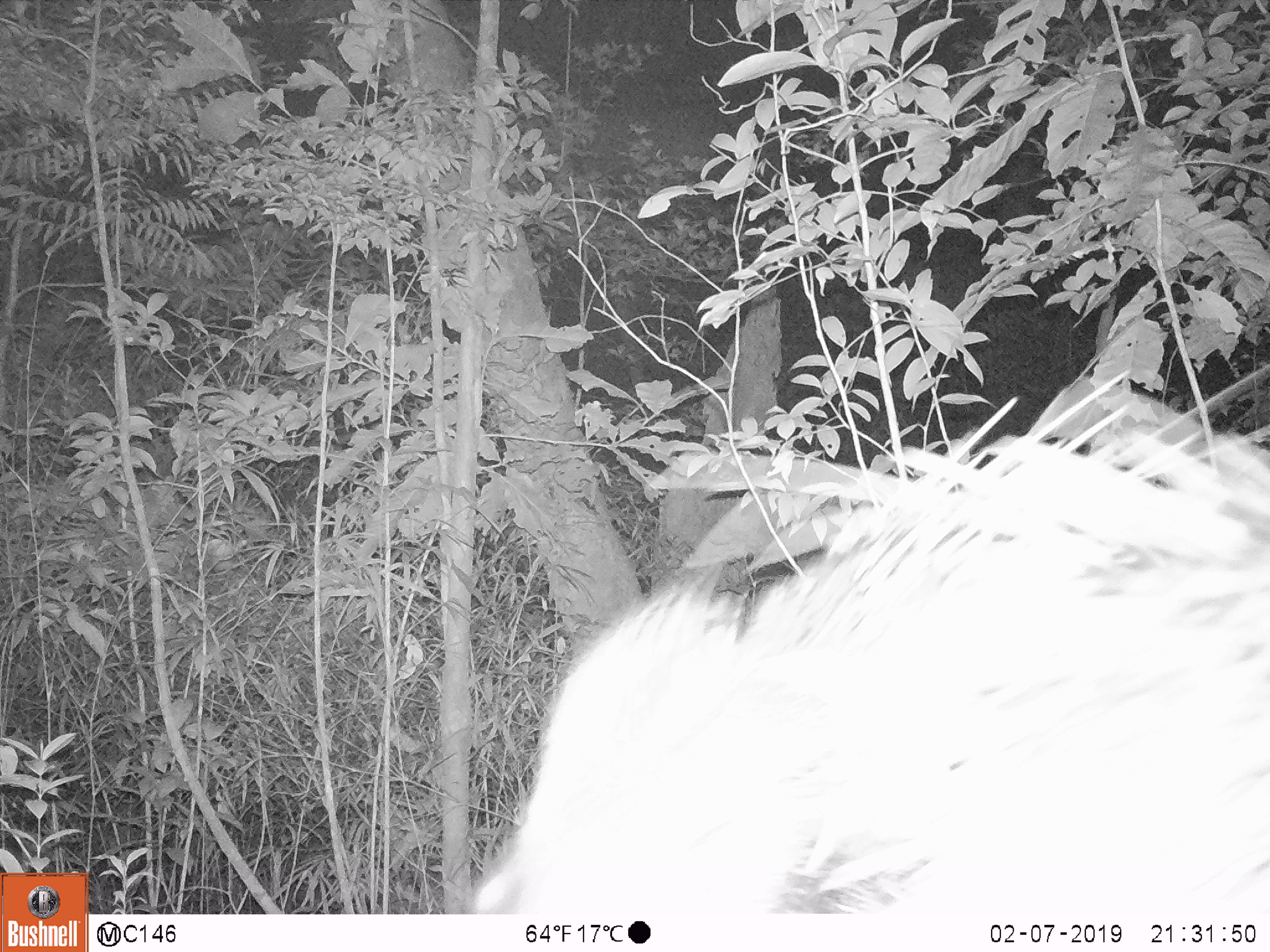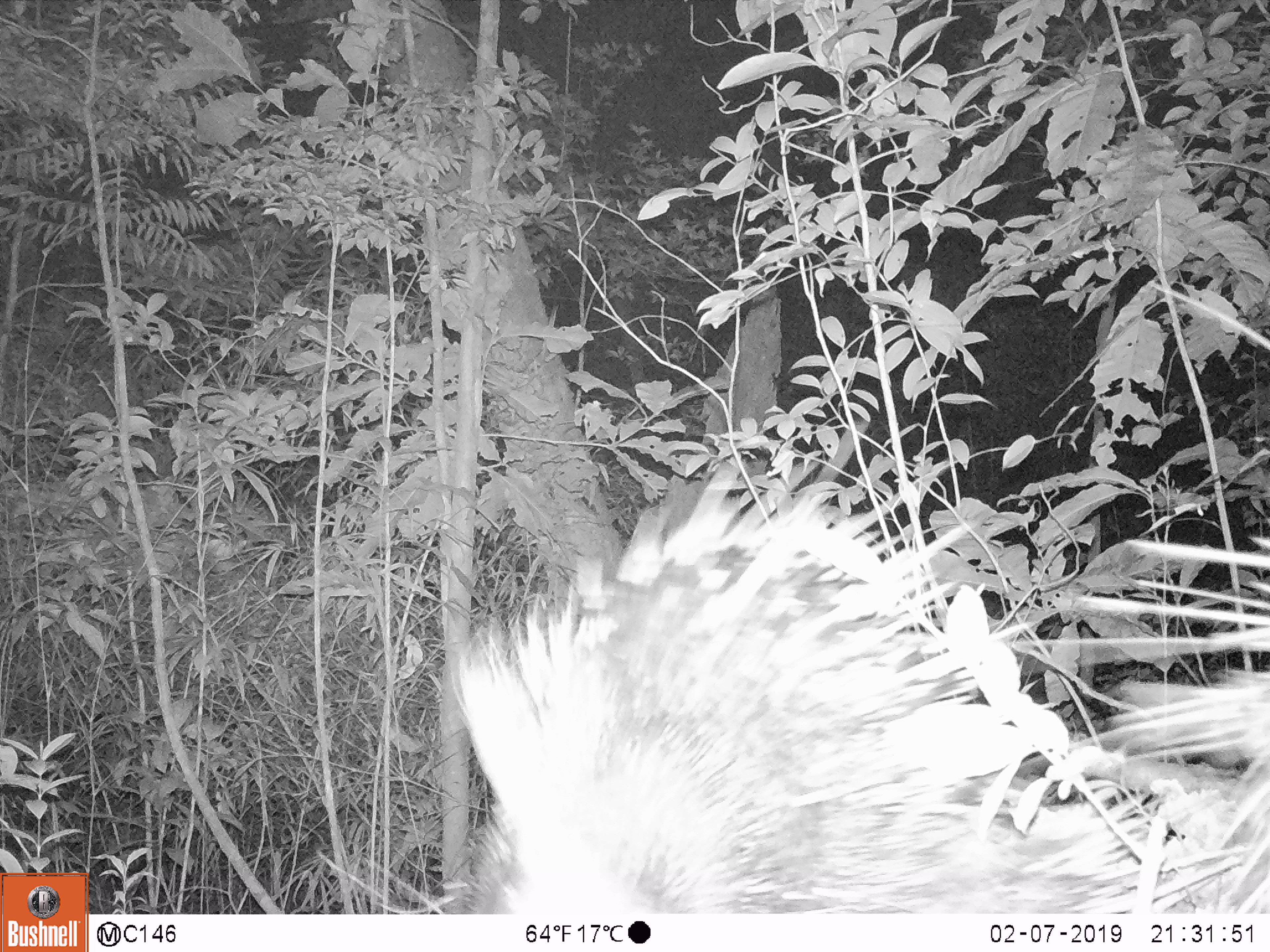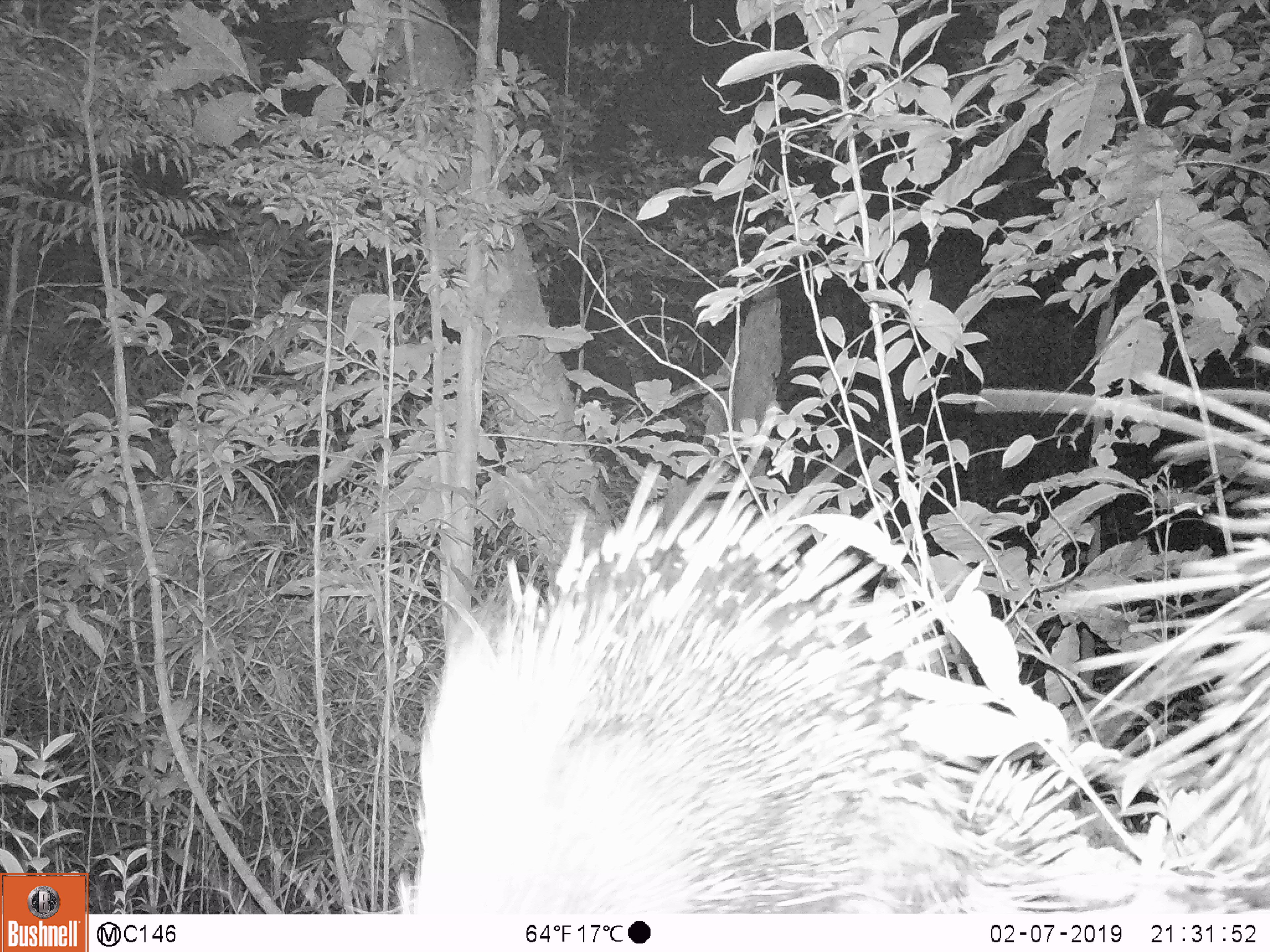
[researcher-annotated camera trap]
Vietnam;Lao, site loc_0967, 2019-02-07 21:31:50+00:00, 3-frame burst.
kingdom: Animalia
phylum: Chordata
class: Mammalia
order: Rodentia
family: Hystricidae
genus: Hystrix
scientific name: Hystrix brachyura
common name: malayan porcupine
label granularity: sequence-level